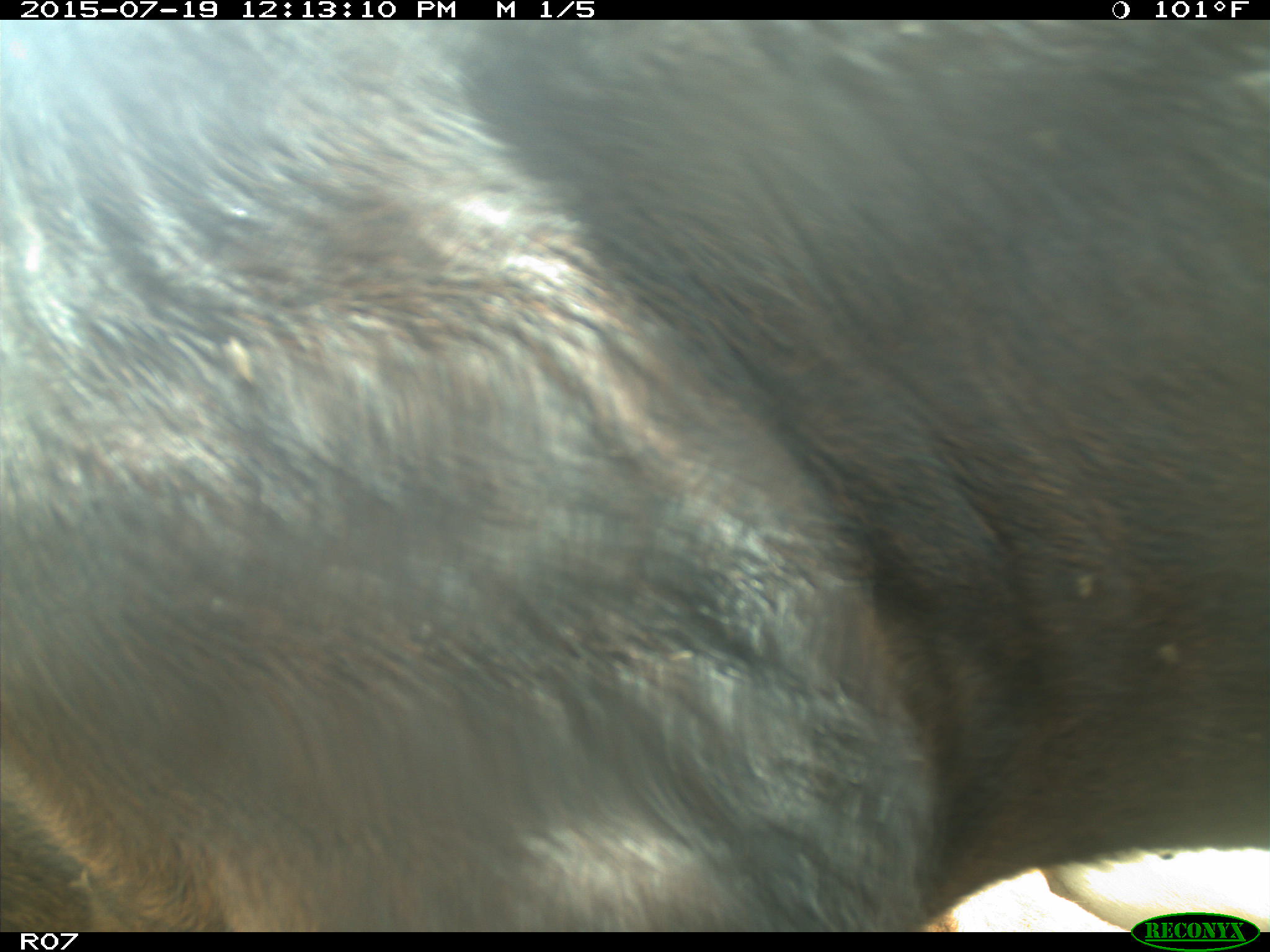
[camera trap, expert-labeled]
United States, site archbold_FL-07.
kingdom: Animalia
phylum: Chordata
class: Mammalia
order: Artiodactyla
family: Bovidae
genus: Bos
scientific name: Bos taurus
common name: domestic cow